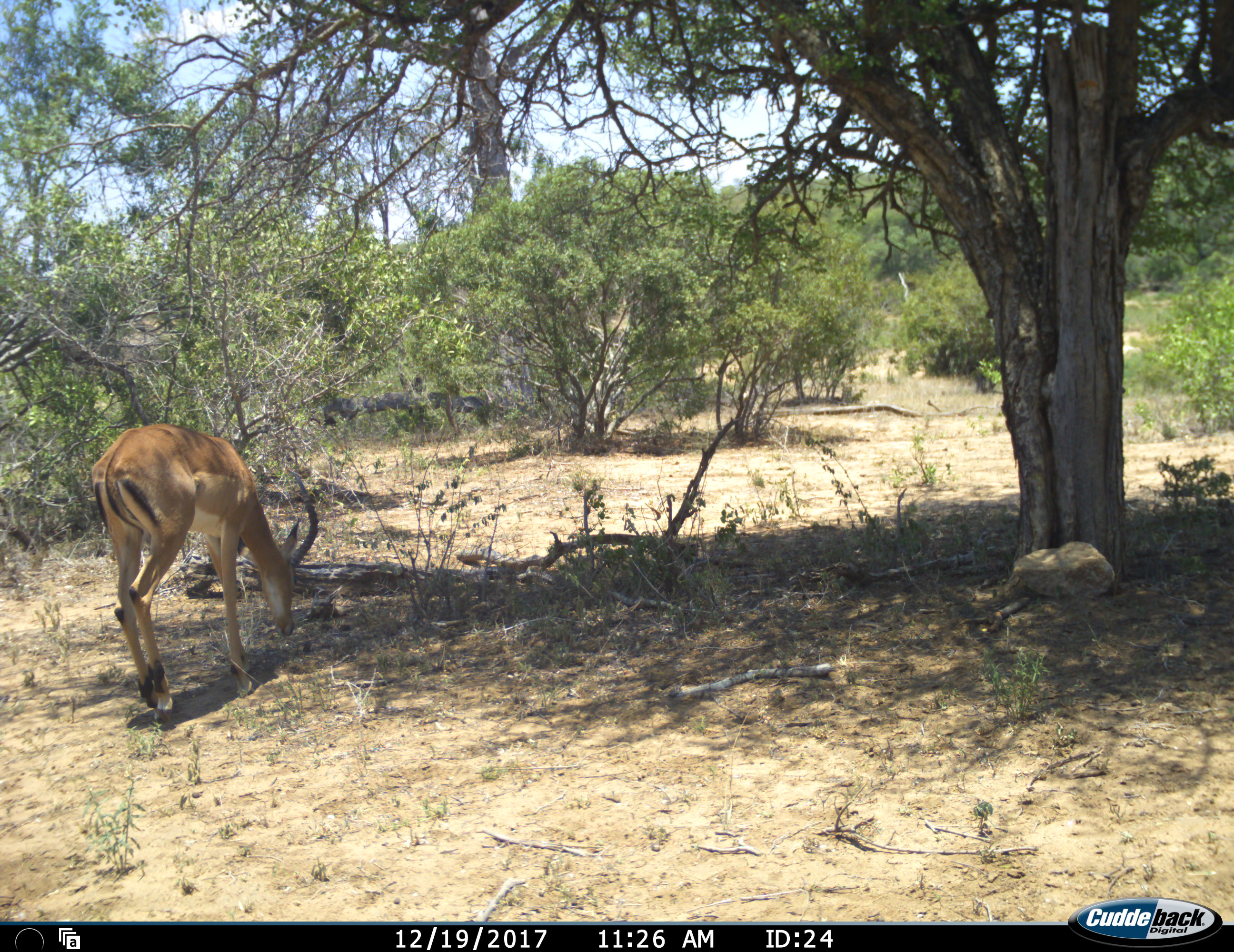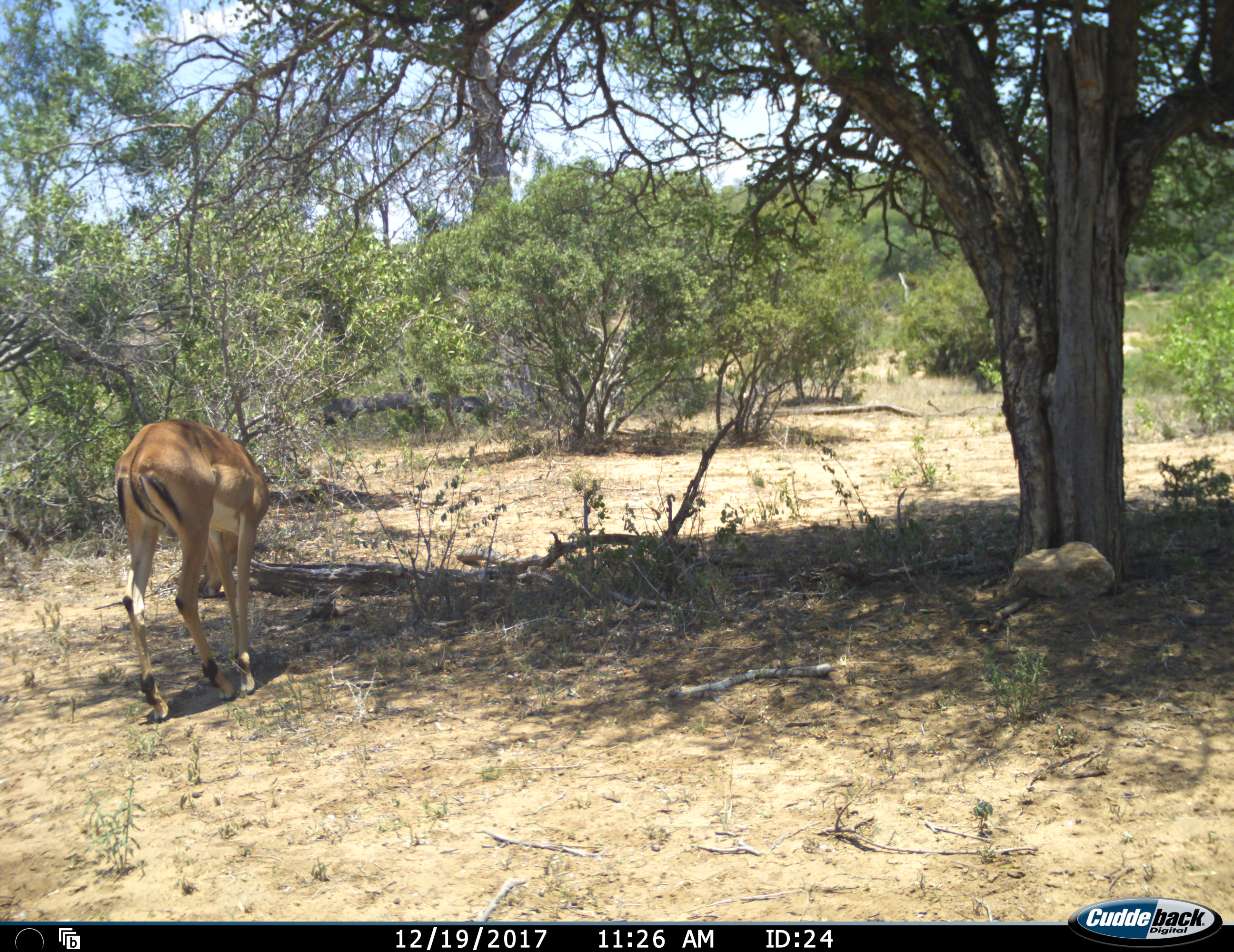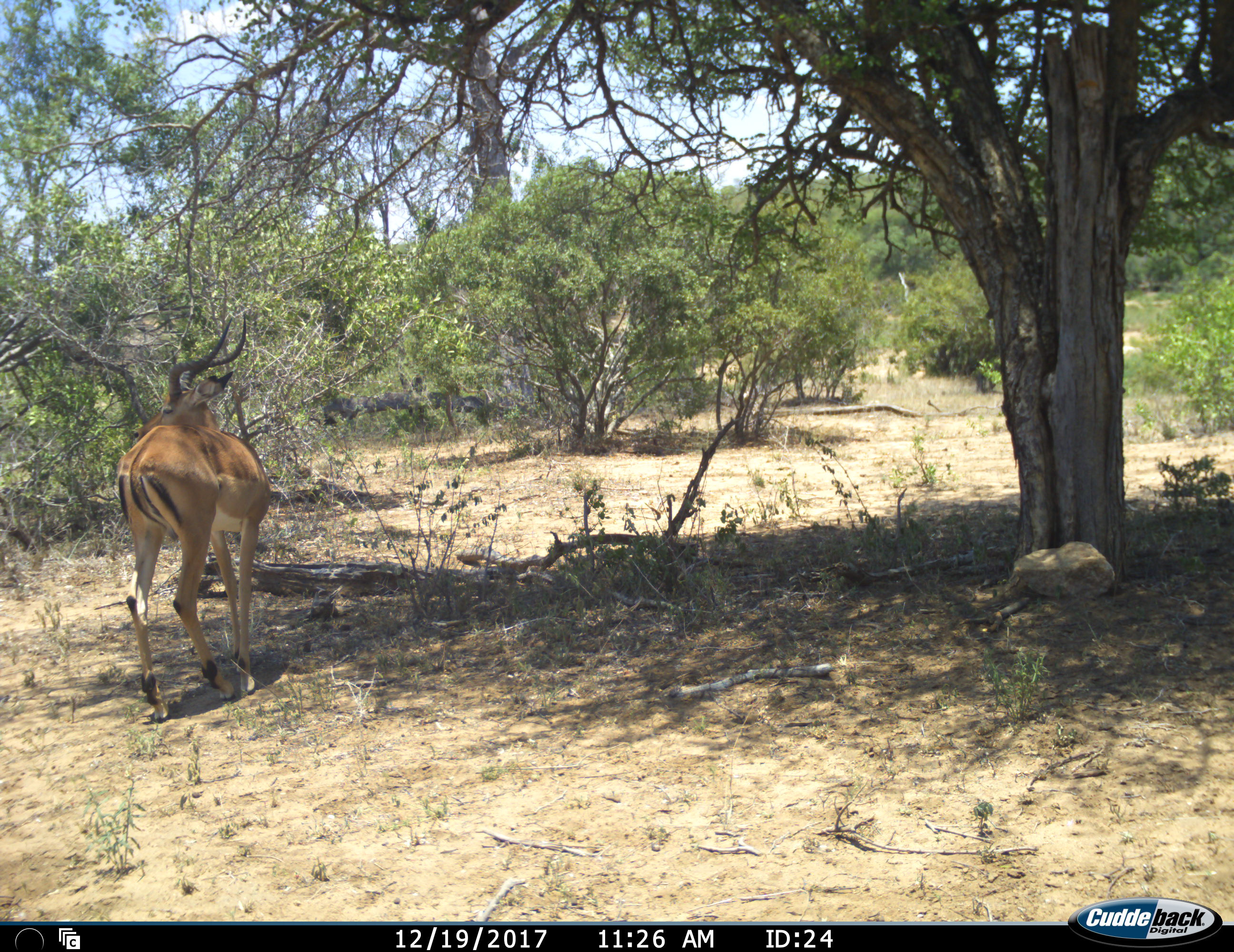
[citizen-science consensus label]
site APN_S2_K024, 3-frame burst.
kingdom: Animalia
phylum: Chordata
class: Mammalia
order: Artiodactyla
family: Bovidae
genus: Aepyceros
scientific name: Aepyceros melampus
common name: impala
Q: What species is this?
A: Impala (Aepyceros melampus).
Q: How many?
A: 1.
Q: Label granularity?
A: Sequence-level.